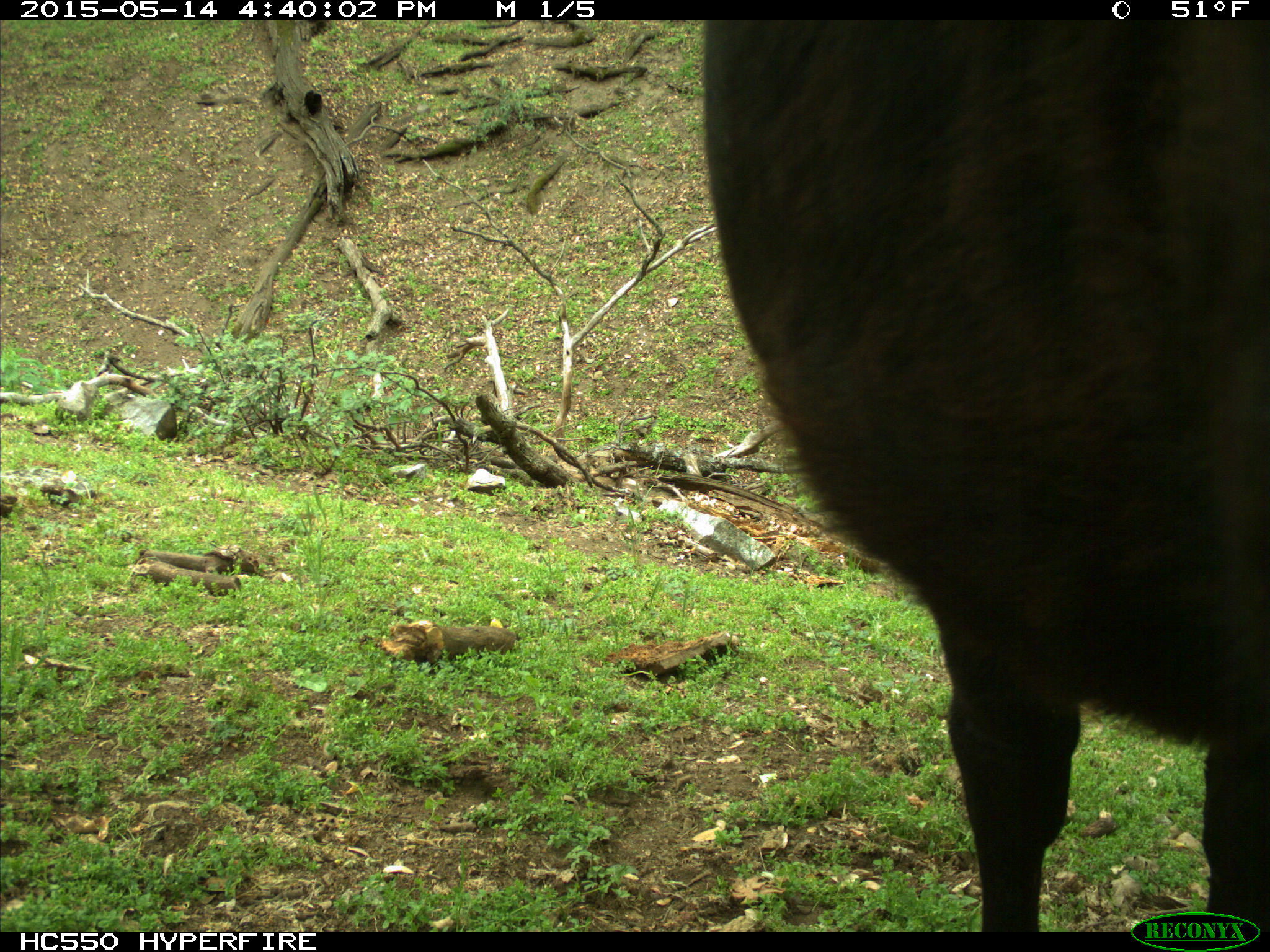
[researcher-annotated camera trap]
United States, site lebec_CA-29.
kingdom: Animalia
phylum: Chordata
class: Mammalia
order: Artiodactyla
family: Bovidae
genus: Bos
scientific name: Bos taurus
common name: domestic cow